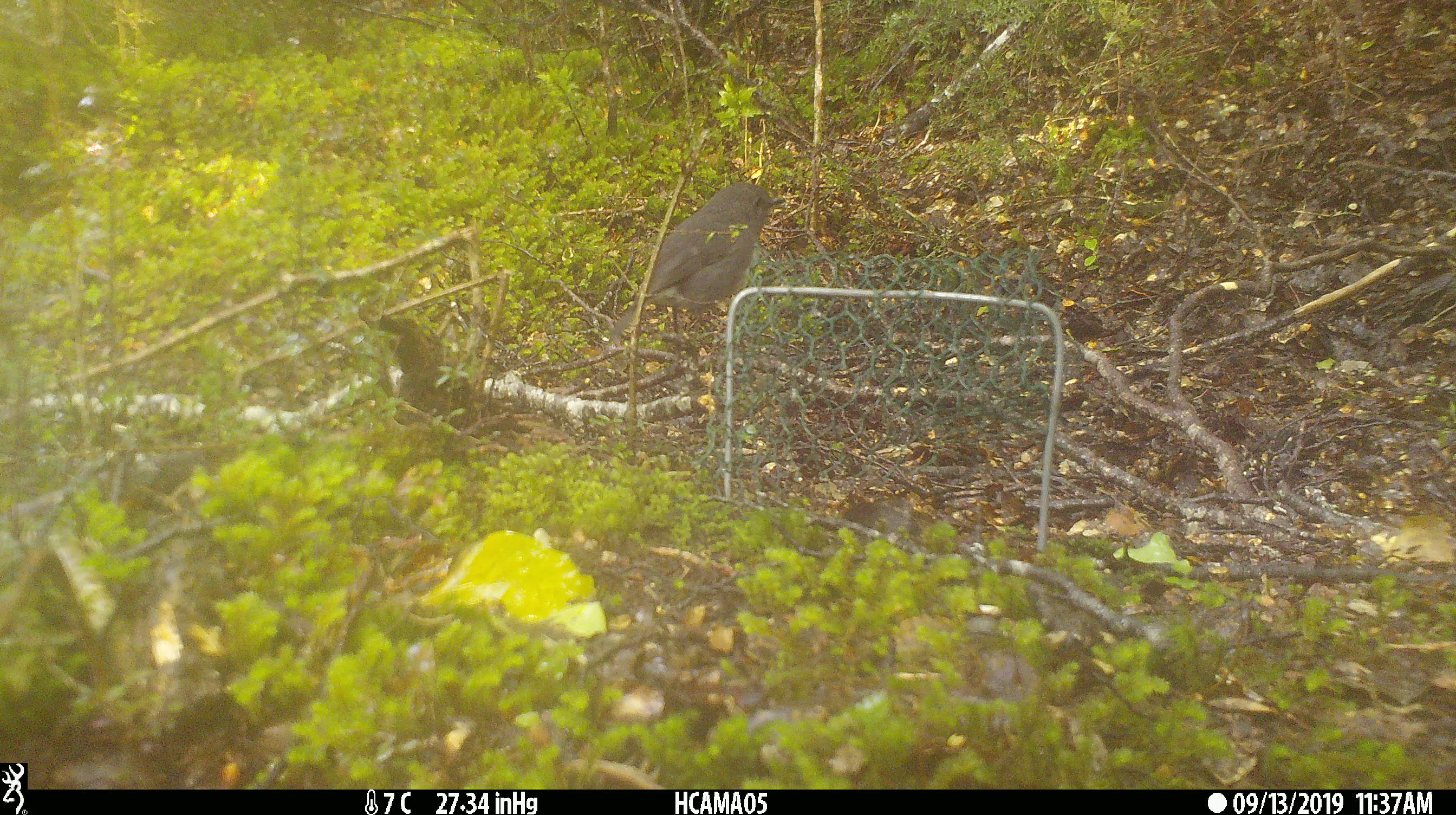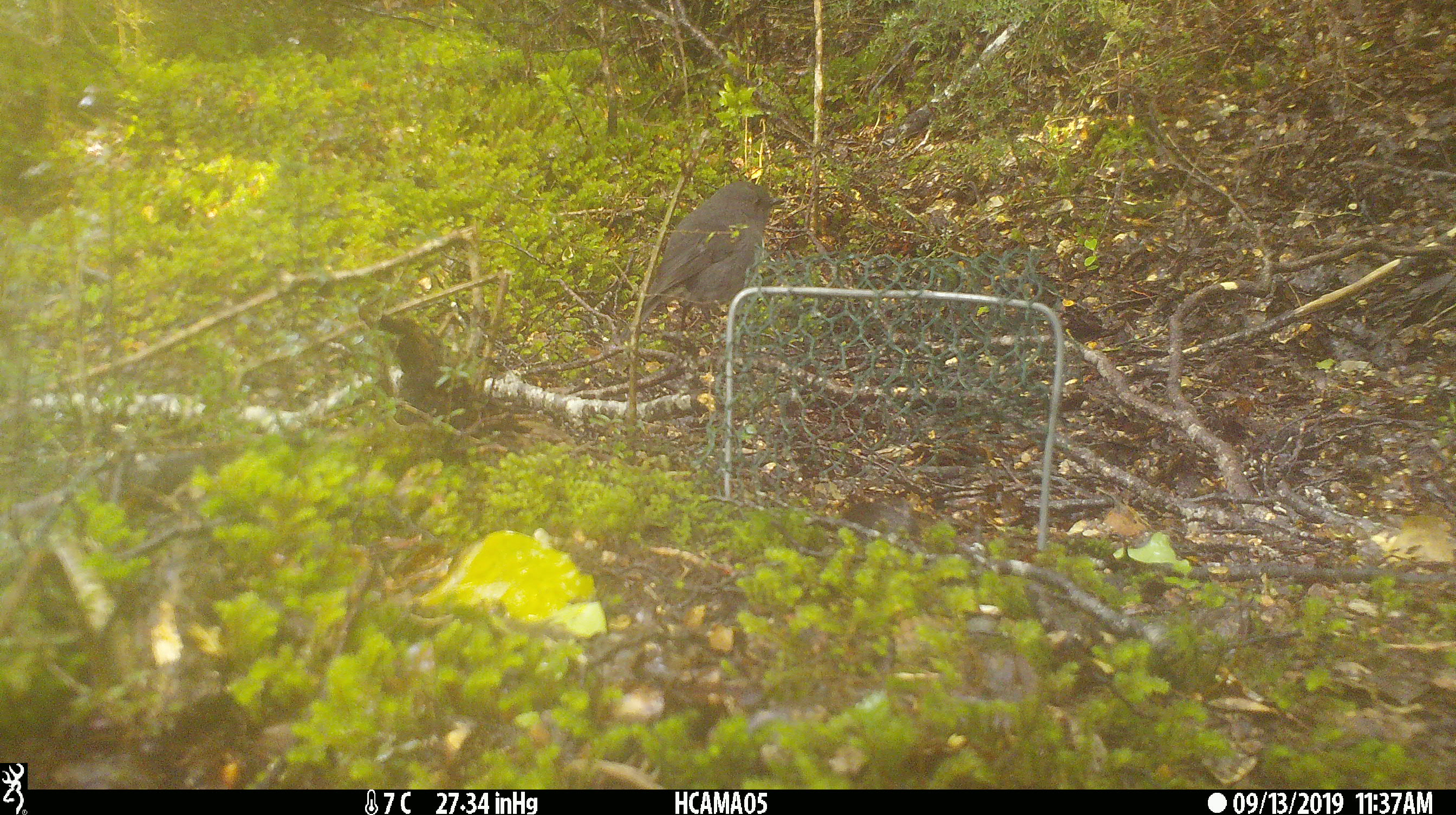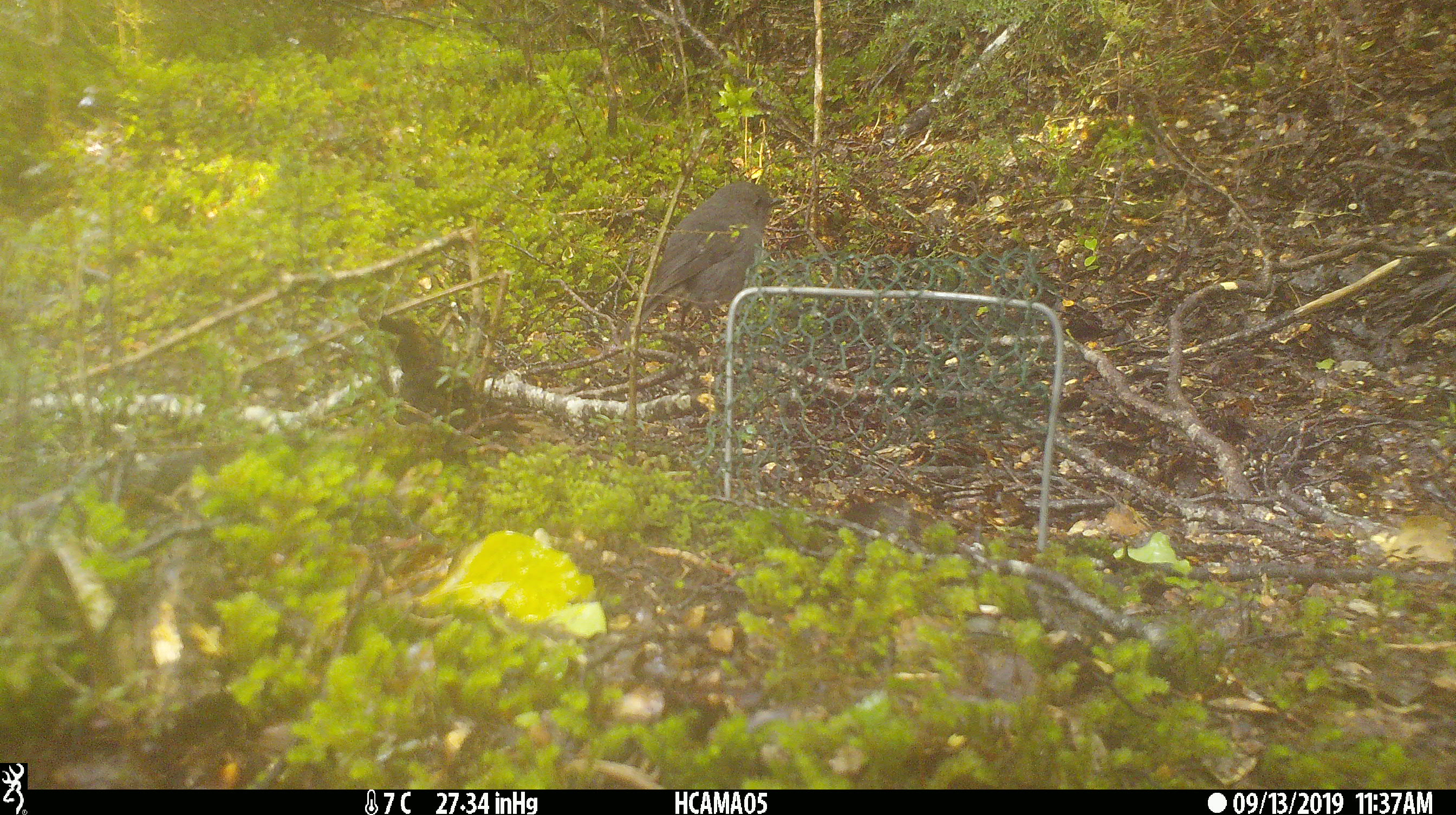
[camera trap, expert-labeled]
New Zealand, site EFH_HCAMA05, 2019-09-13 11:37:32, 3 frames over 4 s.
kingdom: Animalia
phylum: Chordata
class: Aves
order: Passeriformes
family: Petroicidae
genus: Petroica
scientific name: Petroica australis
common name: new zealand robin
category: robin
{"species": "robin (new zealand robin) (Petroica australis)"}